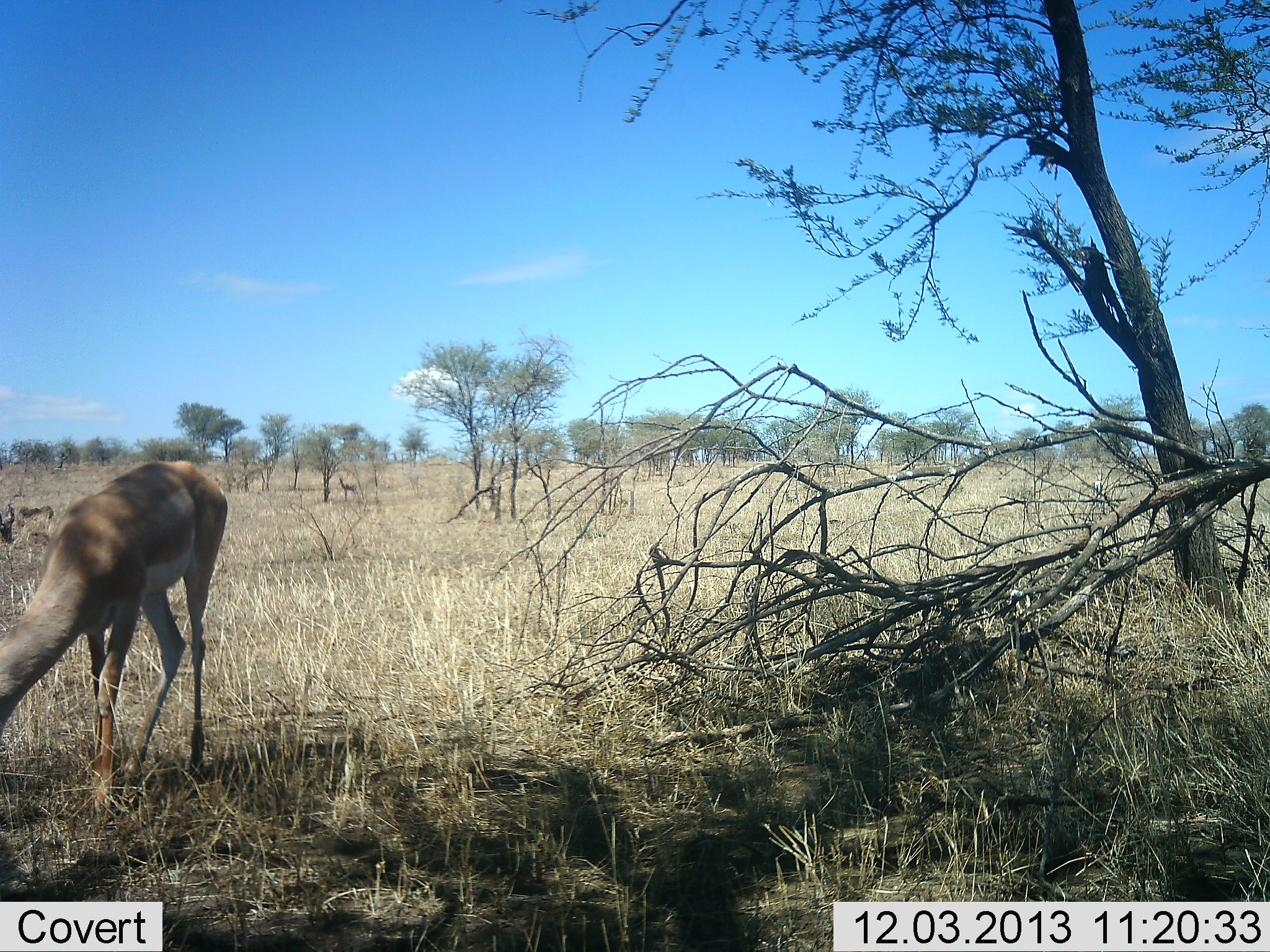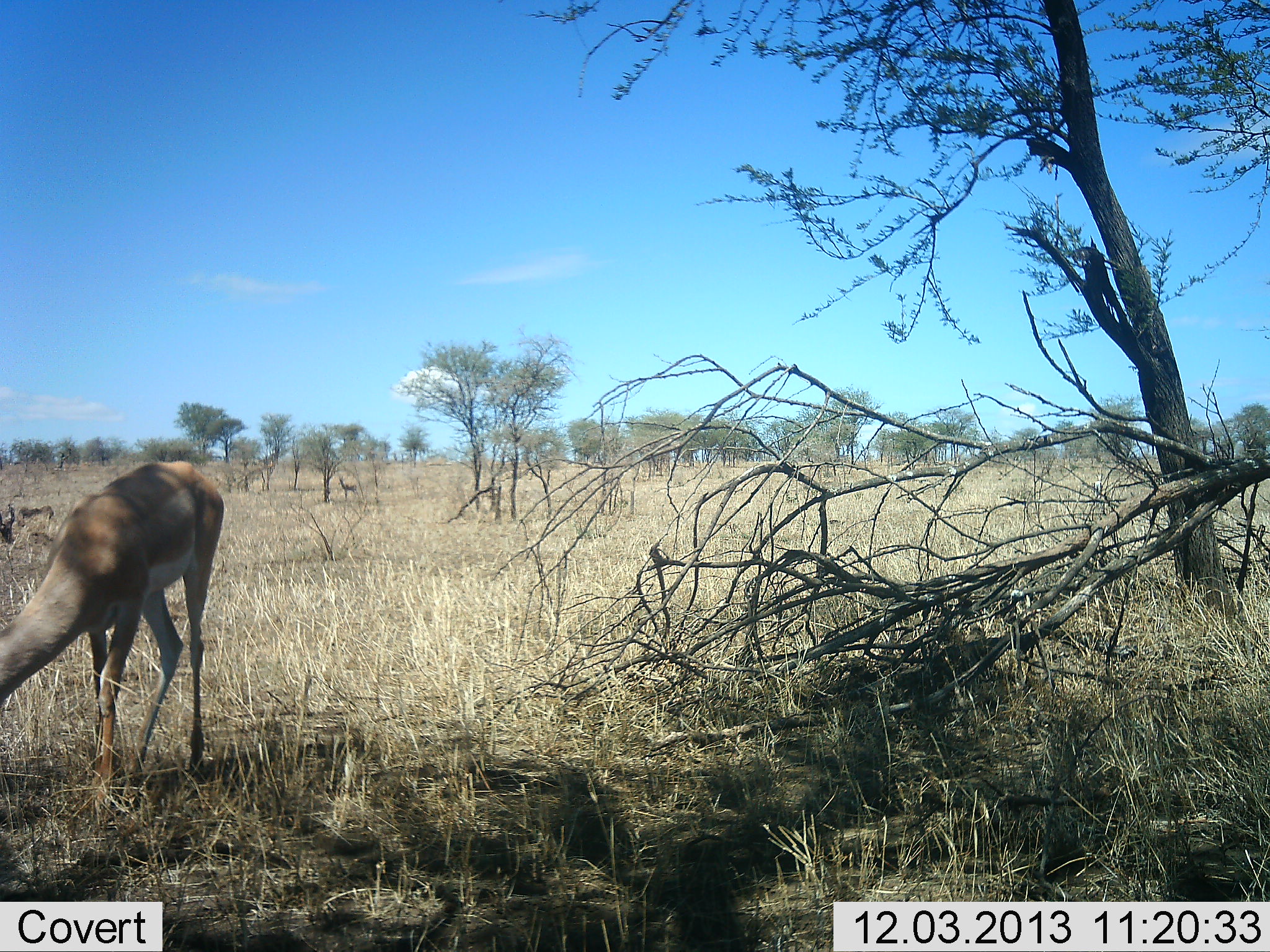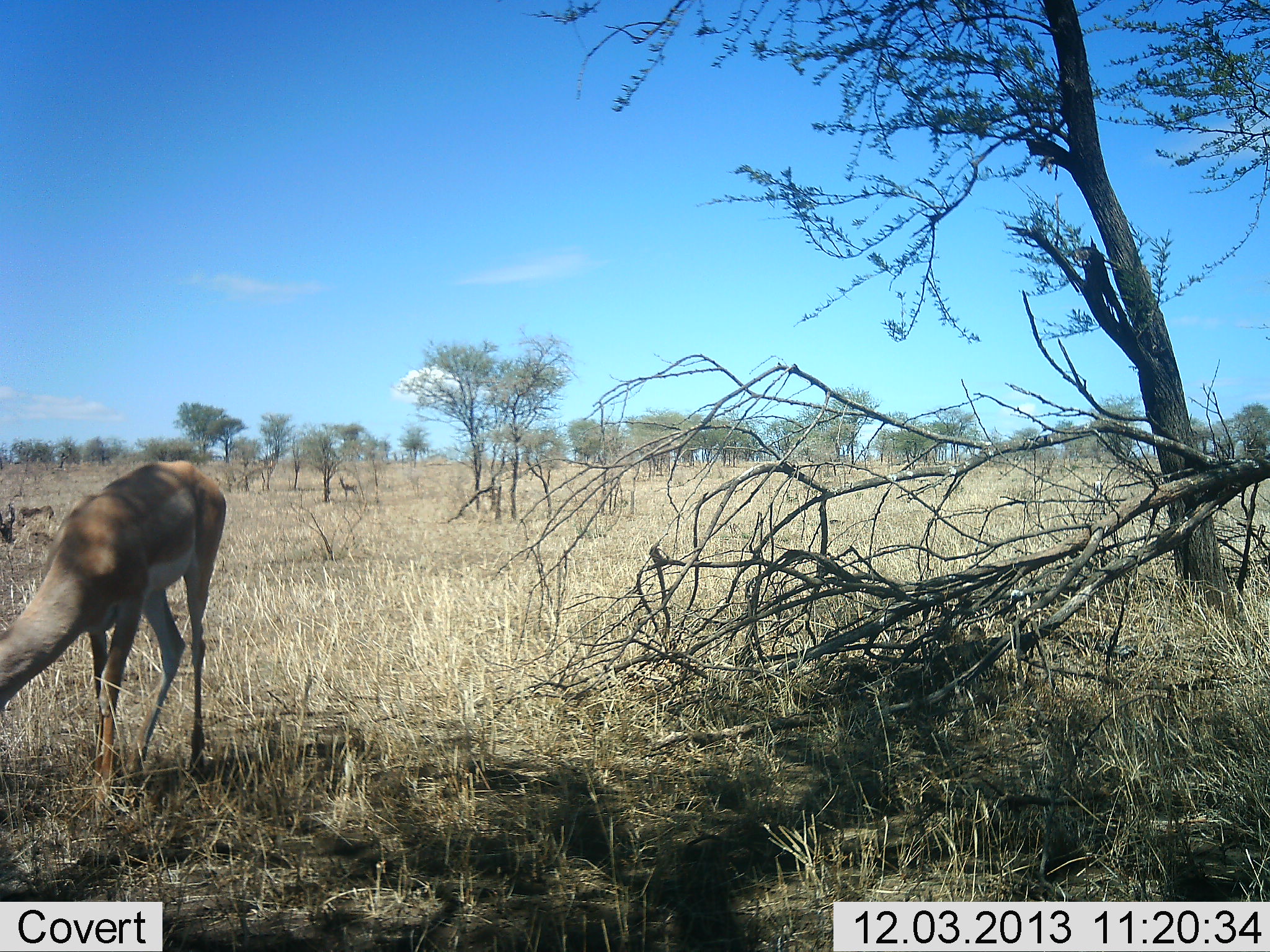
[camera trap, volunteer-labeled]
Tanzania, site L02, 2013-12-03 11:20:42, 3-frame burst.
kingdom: Animalia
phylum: Chordata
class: Mammalia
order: Artiodactyla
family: Bovidae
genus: Nanger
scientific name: Nanger granti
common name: grant's gazelle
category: gazellegrants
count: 1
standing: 40%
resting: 0%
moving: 0%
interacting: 0%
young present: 0%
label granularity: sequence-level